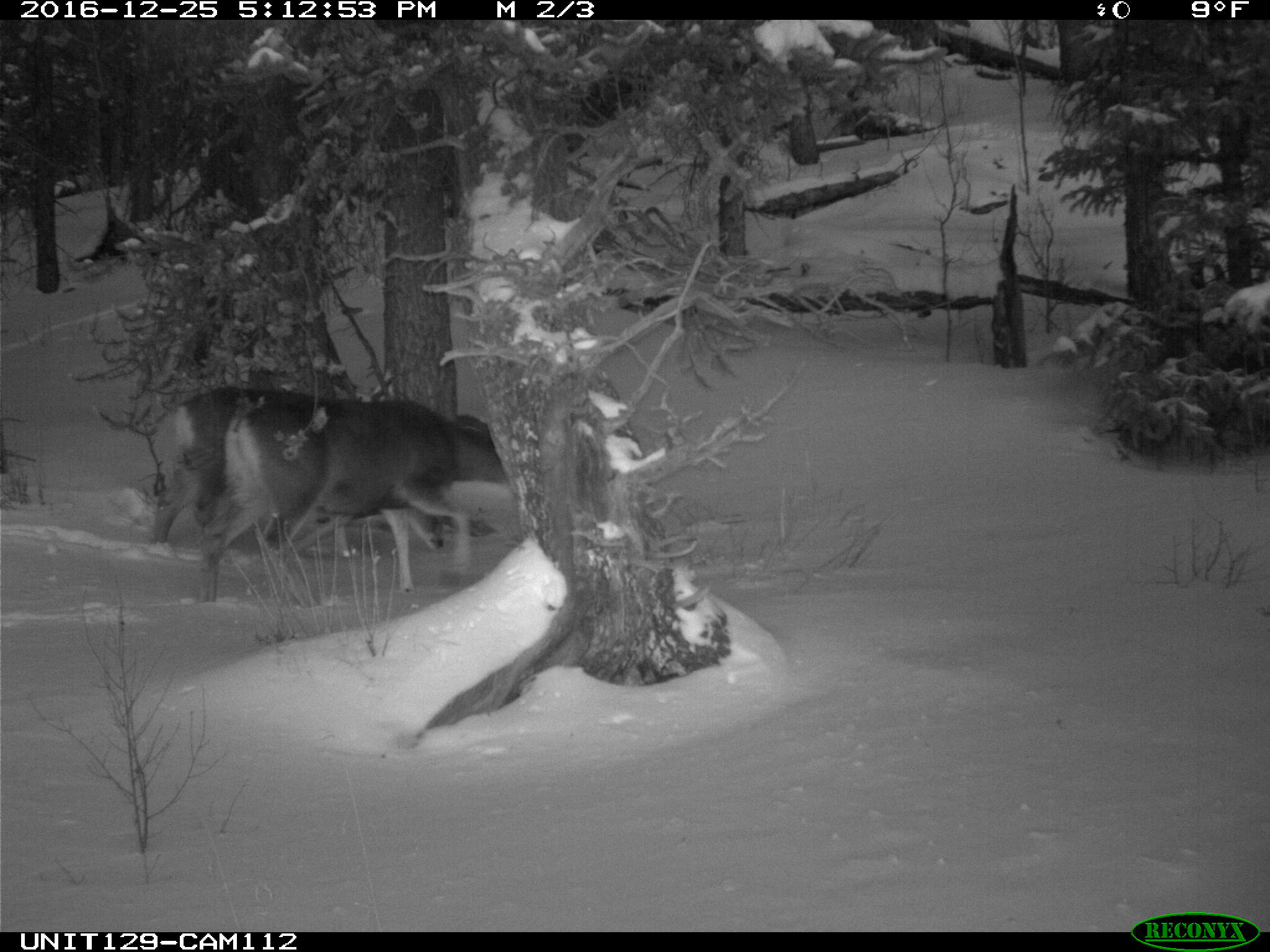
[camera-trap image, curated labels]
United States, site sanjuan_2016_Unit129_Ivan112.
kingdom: Animalia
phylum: Chordata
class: Mammalia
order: Artiodactyla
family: Cervidae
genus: Odocoileus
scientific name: Odocoileus hemionus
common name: mule deer